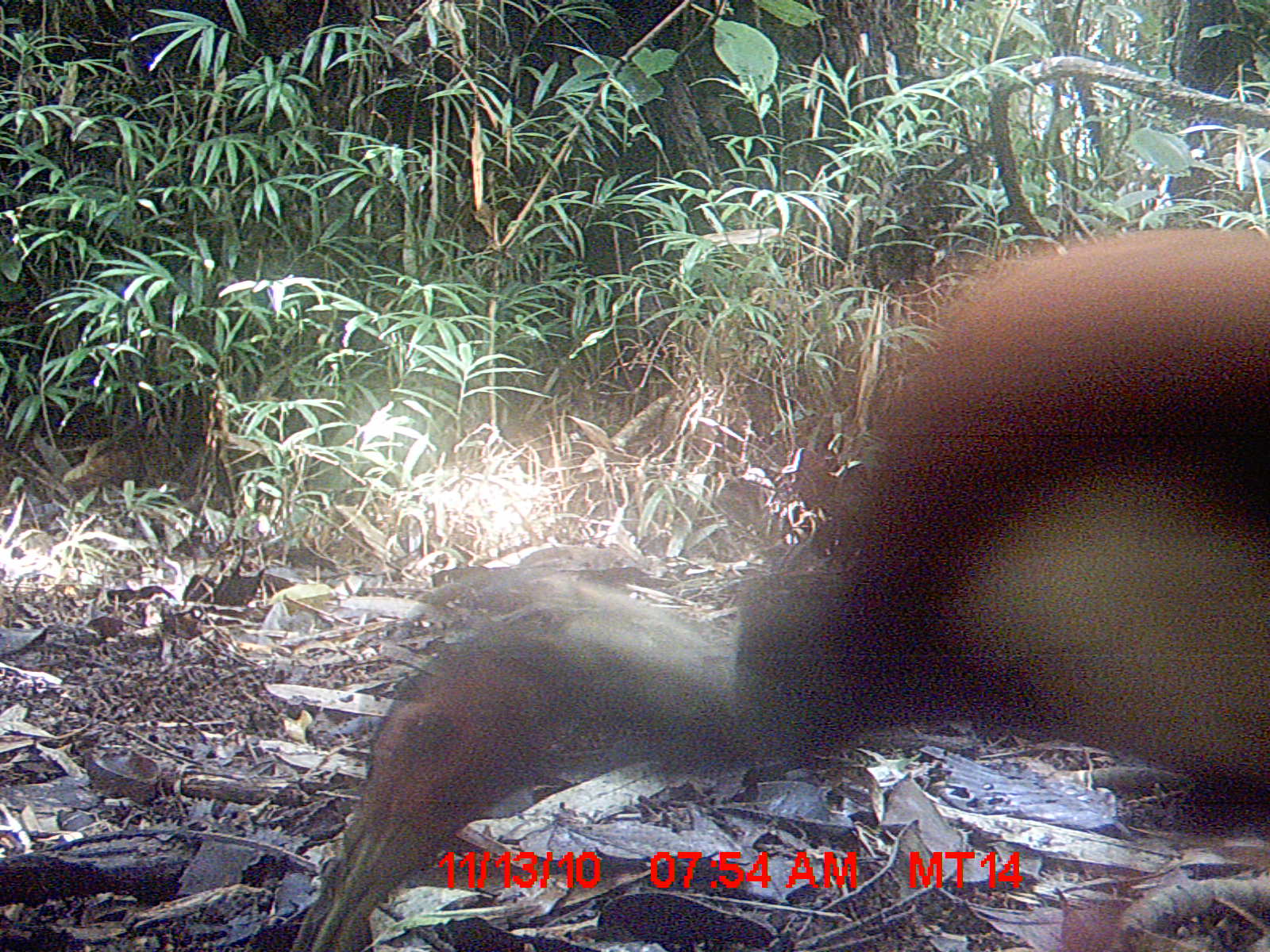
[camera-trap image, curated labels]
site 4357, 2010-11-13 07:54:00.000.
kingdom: Animalia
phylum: Chordata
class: Aves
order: Pelecaniformes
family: Threskiornithidae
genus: Lophotibis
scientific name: Lophotibis cristata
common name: madagascan ibis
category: lophotibis cristataa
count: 1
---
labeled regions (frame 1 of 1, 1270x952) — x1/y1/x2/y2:
lophotibis cristataa: 286/221/1270/946